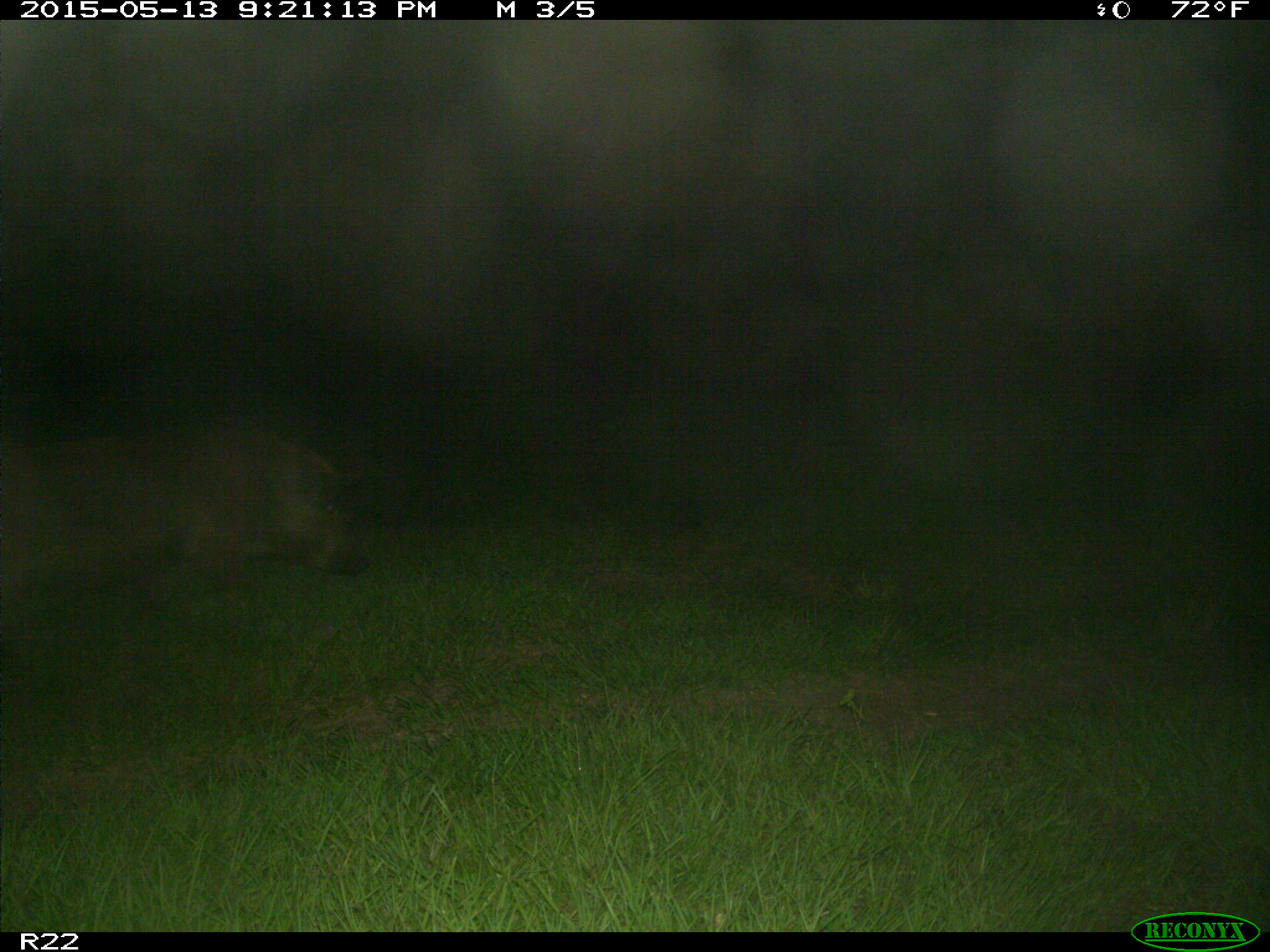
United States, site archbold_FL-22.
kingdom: Animalia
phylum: Chordata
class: Mammalia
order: Artiodactyla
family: Suidae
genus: Sus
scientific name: Sus scrofa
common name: wild boar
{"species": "Sus scrofa (wild boar)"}